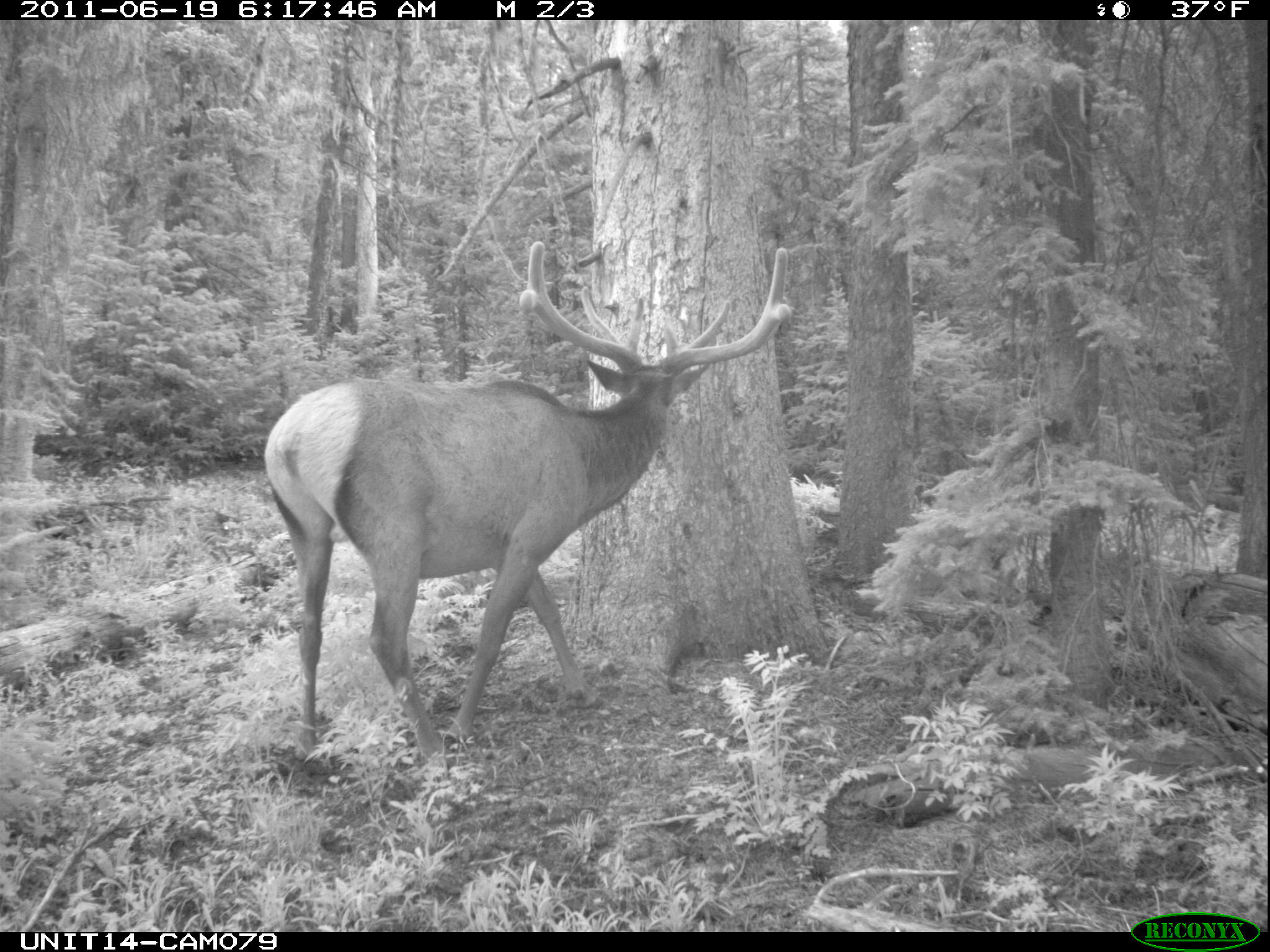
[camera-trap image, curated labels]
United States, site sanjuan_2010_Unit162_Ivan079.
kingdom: Animalia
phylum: Chordata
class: Mammalia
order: Artiodactyla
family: Cervidae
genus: Cervus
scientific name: Cervus elaphus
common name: red deer